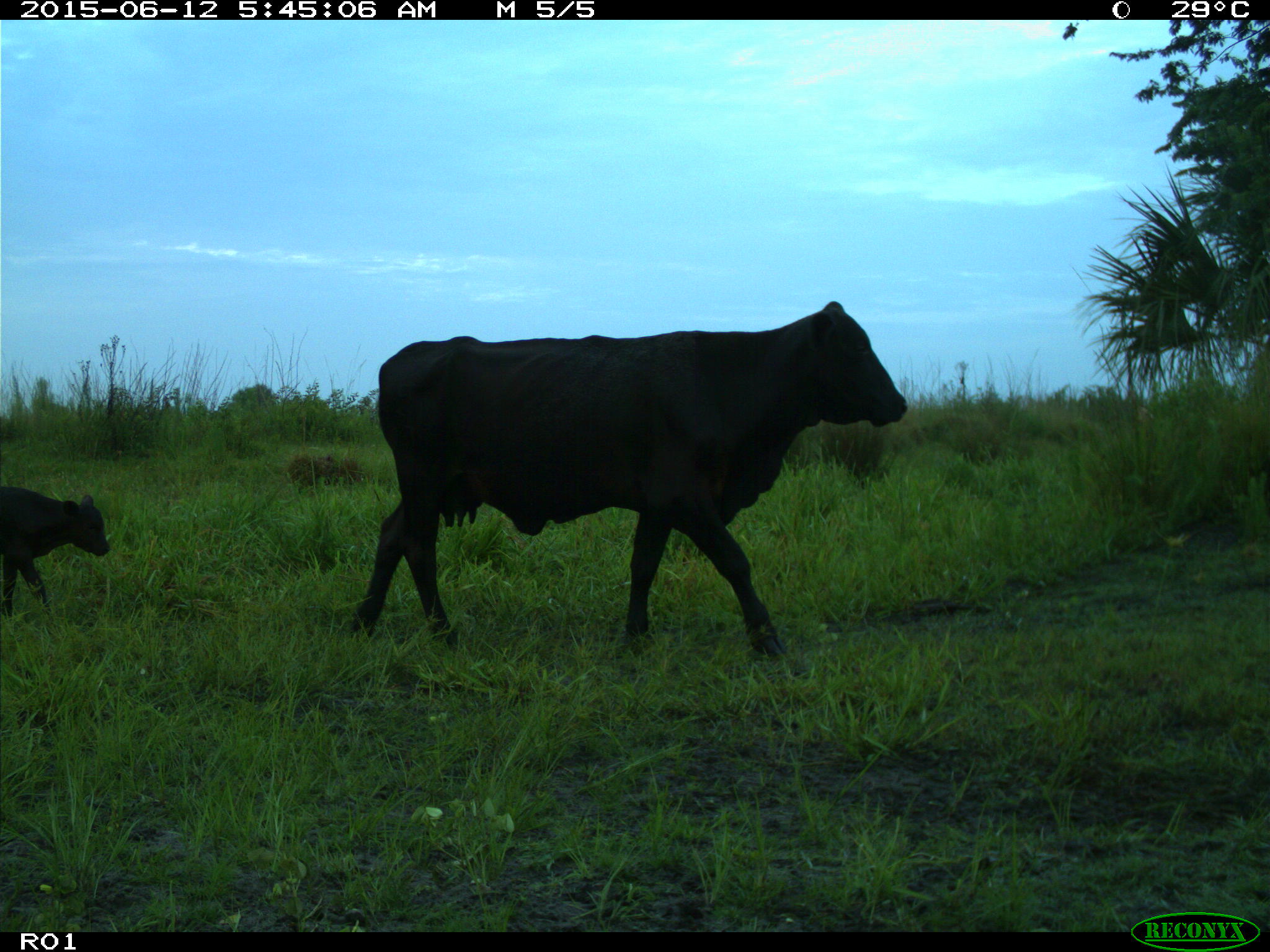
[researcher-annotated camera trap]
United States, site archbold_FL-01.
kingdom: Animalia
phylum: Chordata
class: Mammalia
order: Artiodactyla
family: Bovidae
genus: Bos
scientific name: Bos taurus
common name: domestic cow